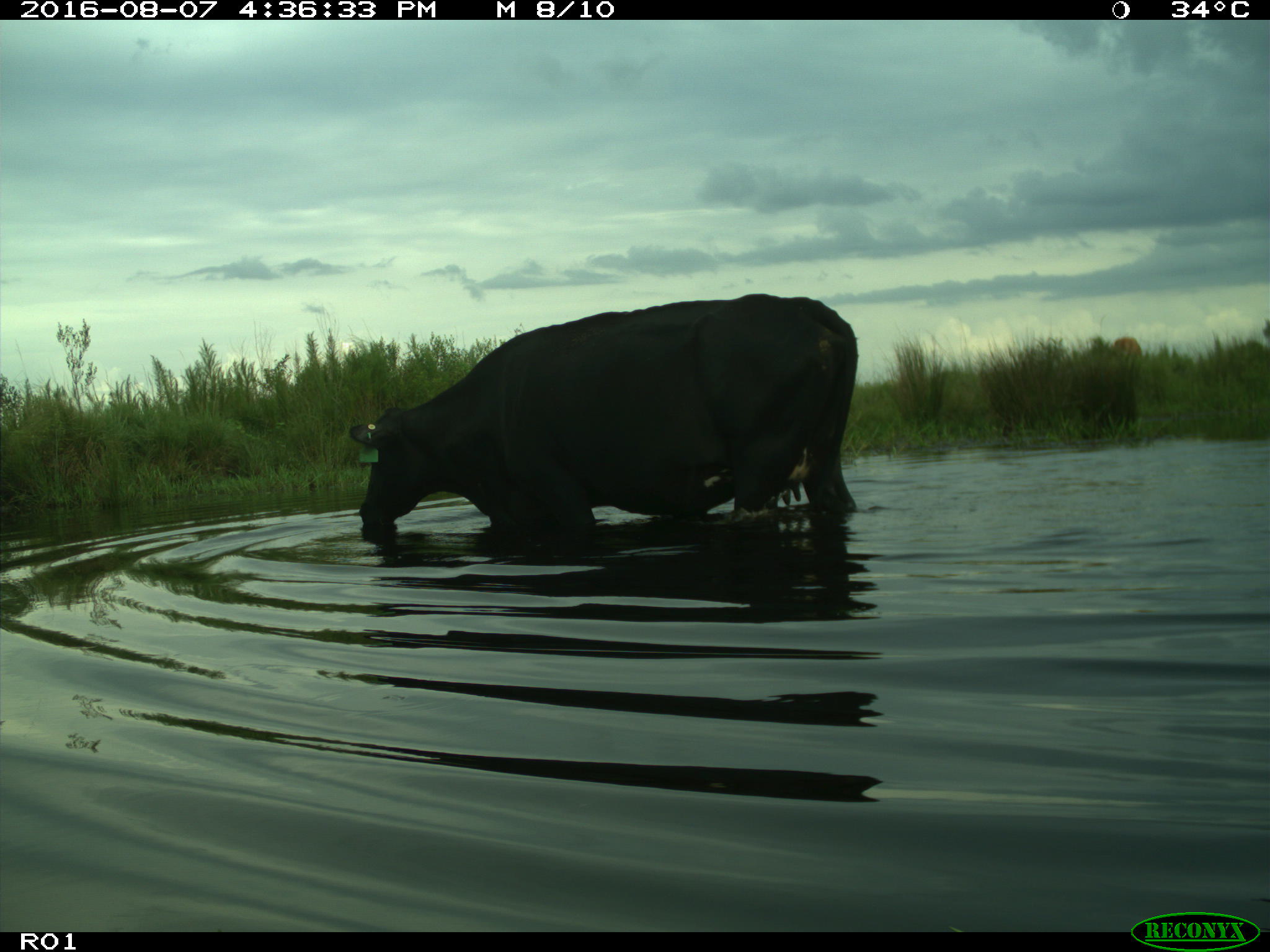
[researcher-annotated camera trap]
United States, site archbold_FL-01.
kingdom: Animalia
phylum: Chordata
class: Mammalia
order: Artiodactyla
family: Bovidae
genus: Bos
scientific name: Bos taurus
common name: domestic cow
Bos taurus (domestic cow).